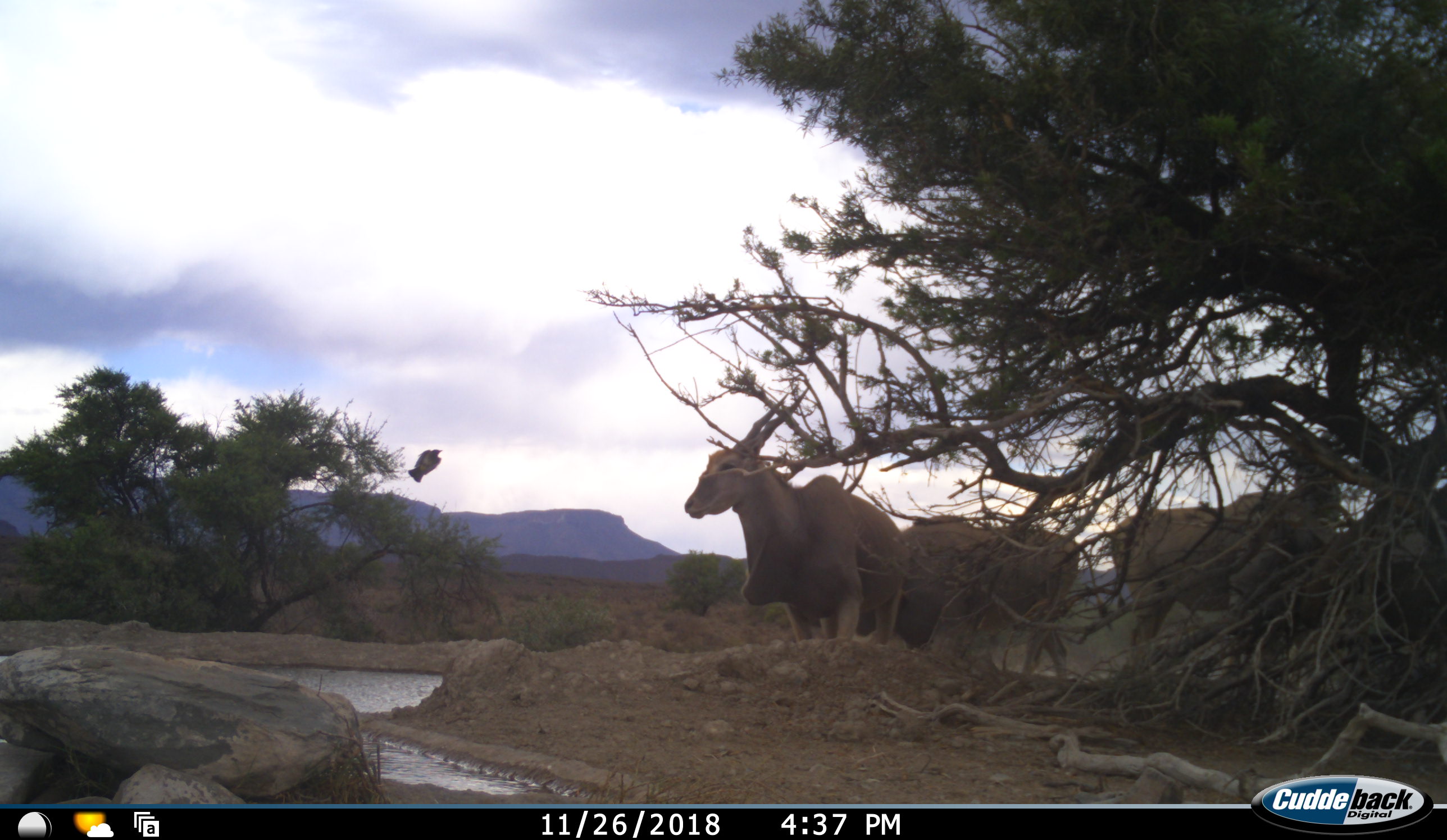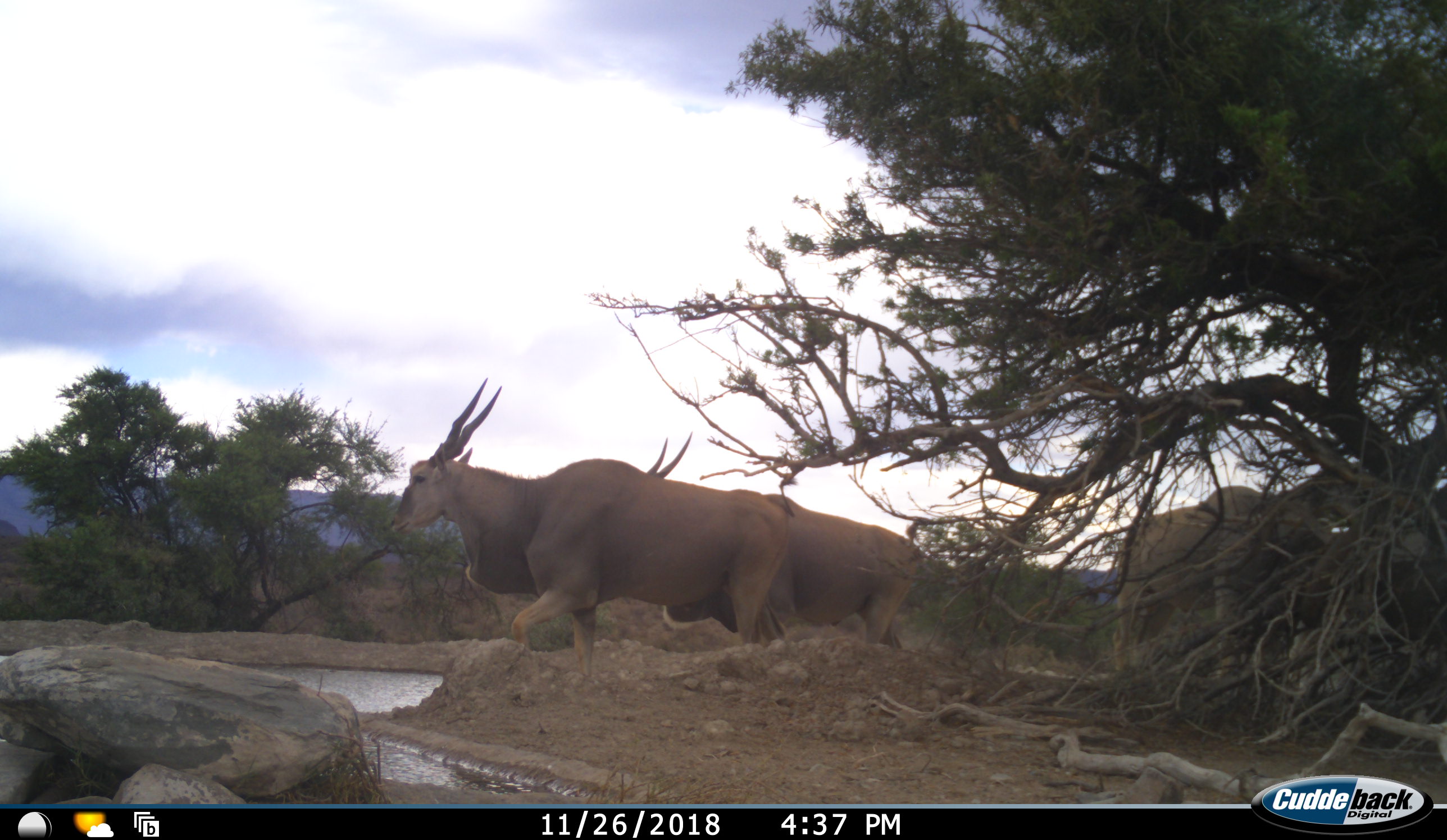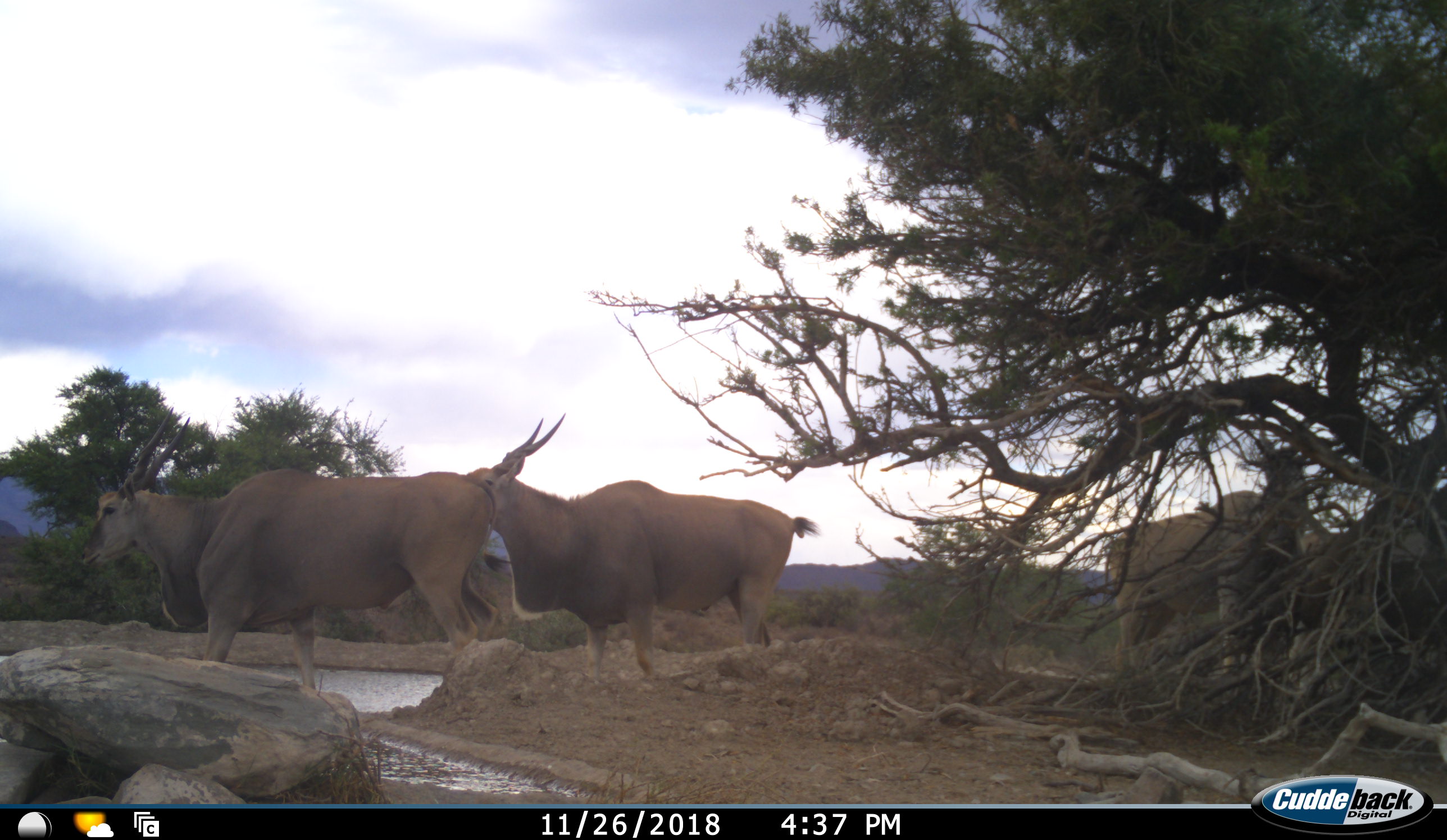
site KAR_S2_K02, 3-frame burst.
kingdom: Animalia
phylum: Chordata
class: Mammalia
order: Artiodactyla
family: Bovidae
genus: Tragelaphus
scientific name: Tragelaphus oryx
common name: eland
Eland (Tragelaphus oryx), count 3. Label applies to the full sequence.